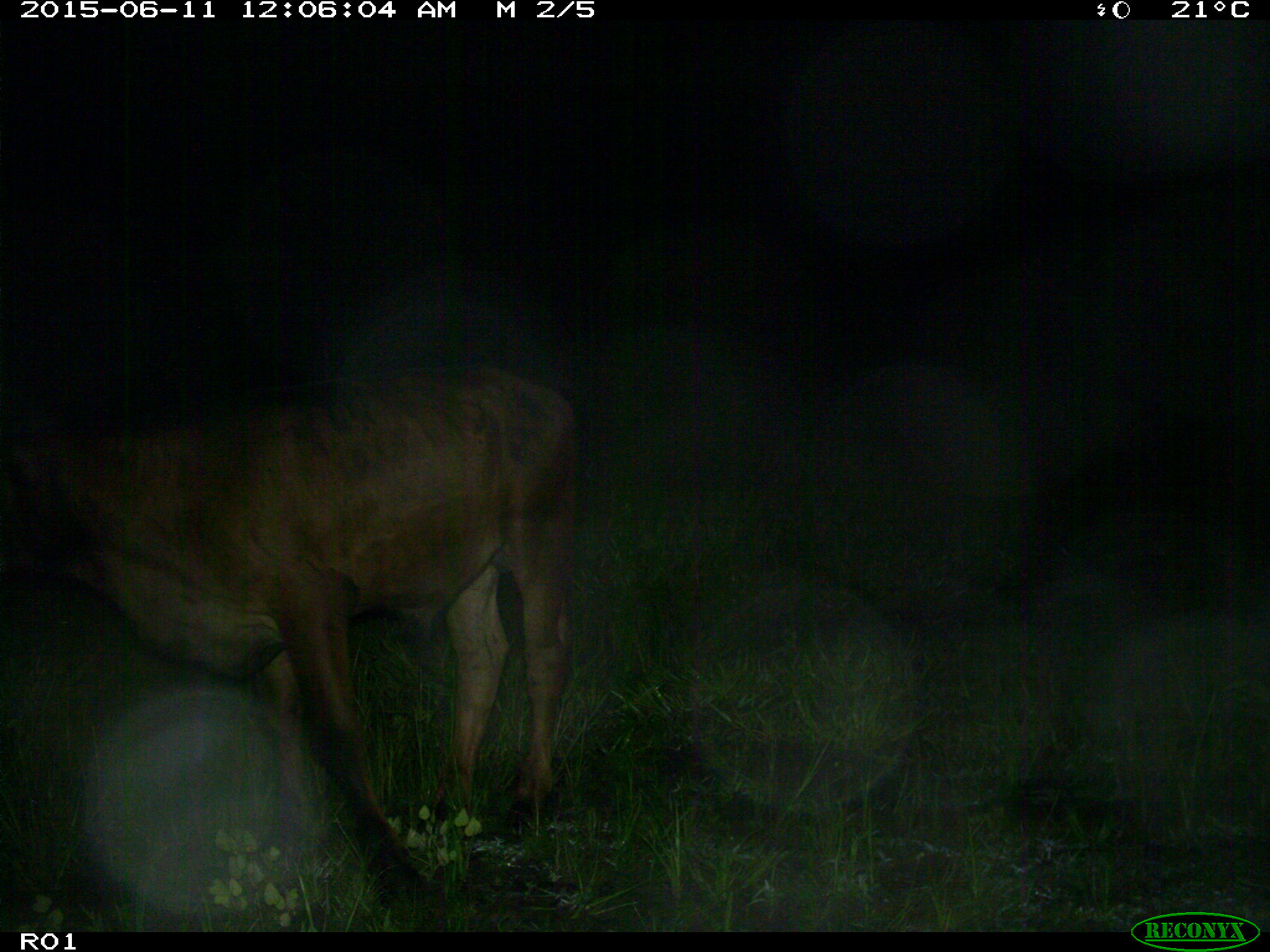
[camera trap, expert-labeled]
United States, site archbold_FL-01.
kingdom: Animalia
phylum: Chordata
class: Mammalia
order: Artiodactyla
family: Bovidae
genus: Bos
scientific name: Bos taurus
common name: domestic cow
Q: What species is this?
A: Bos taurus (domestic cow).